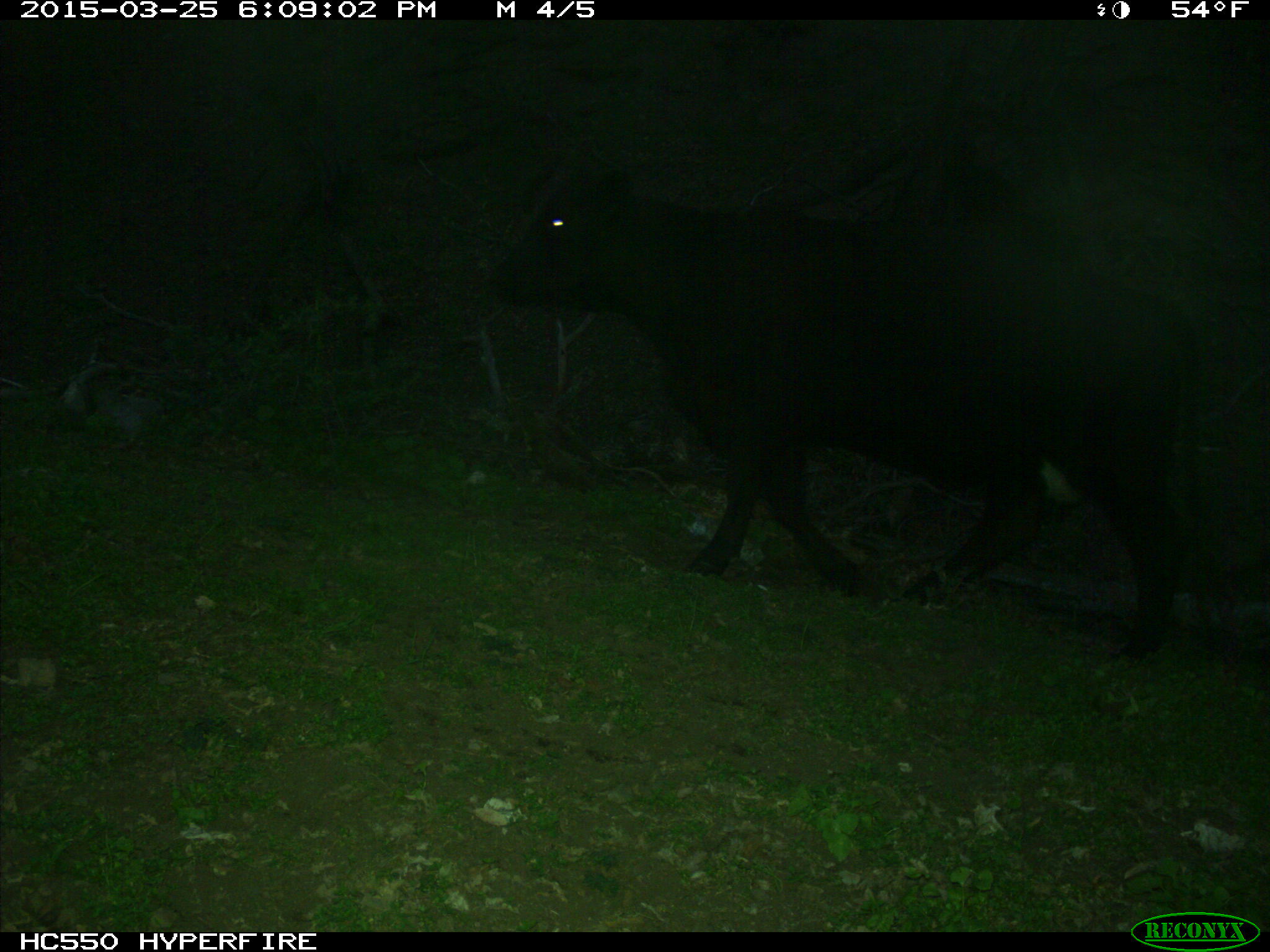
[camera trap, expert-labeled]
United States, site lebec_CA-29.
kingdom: Animalia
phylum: Chordata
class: Mammalia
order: Artiodactyla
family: Bovidae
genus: Bos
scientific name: Bos taurus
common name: domestic cow